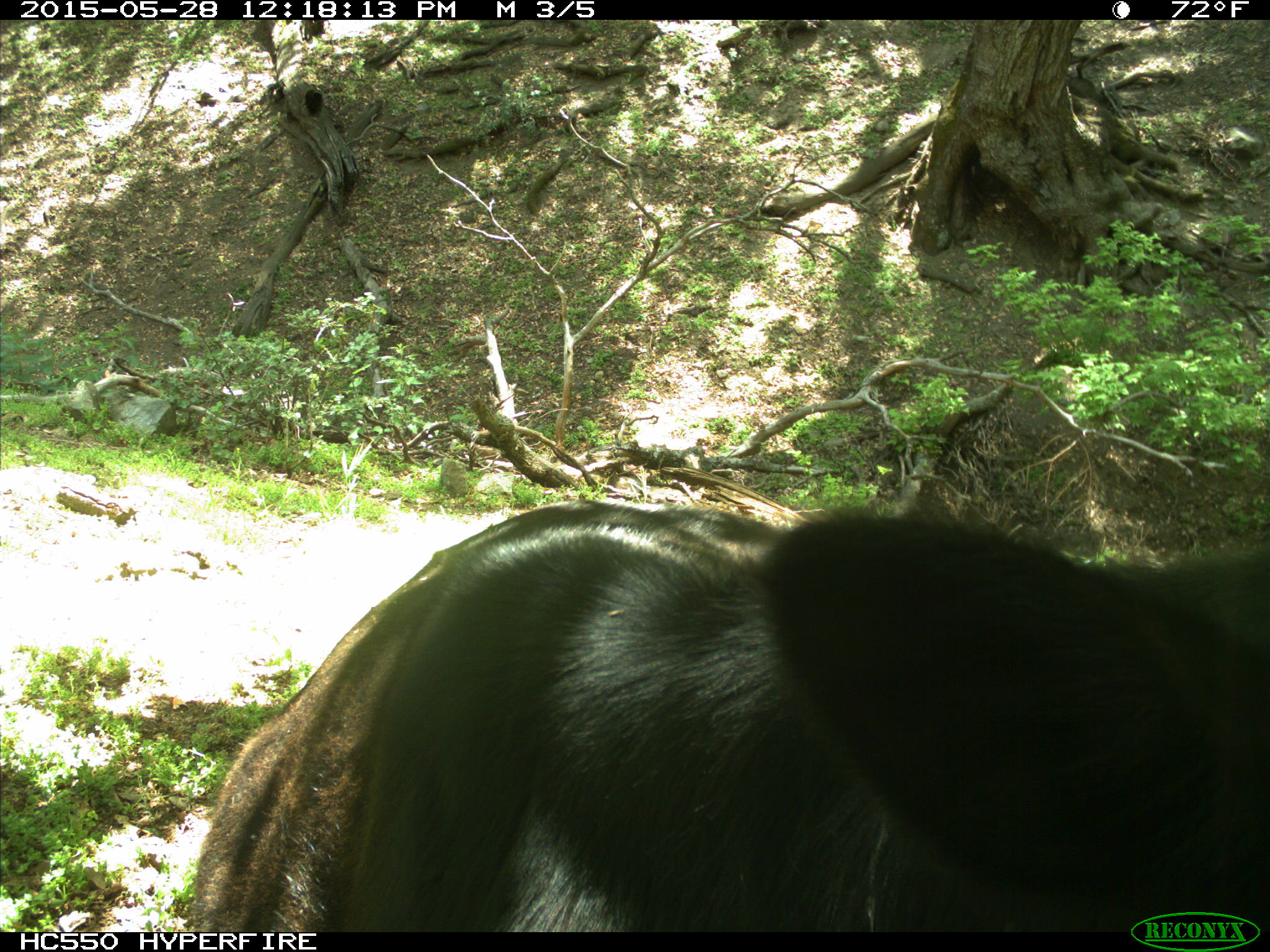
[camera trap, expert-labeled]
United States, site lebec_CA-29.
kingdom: Animalia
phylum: Chordata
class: Mammalia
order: Artiodactyla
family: Bovidae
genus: Bos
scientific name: Bos taurus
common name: domestic cow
Bos taurus (domestic cow).